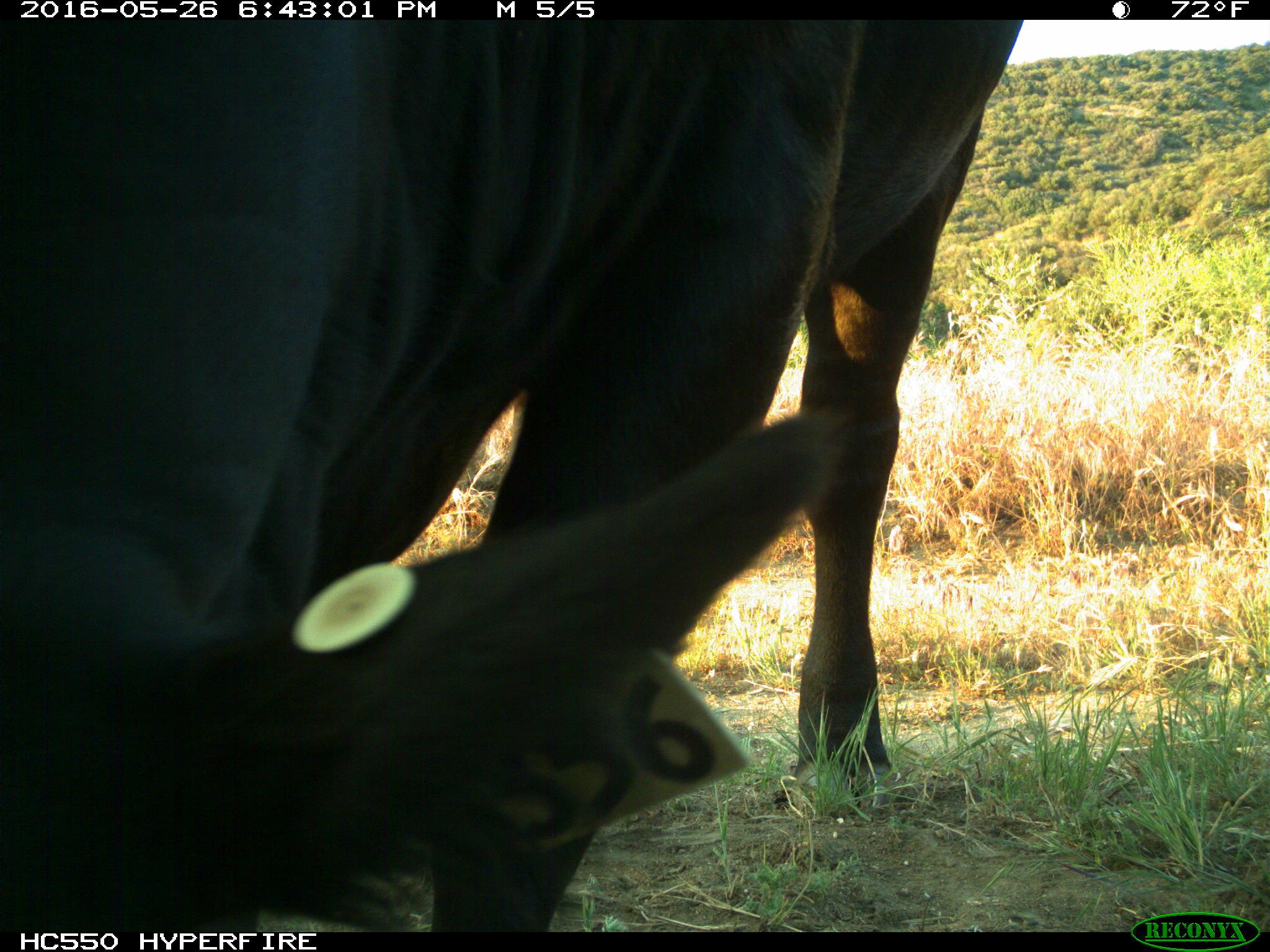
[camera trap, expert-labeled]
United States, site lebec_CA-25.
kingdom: Animalia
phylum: Chordata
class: Mammalia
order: Artiodactyla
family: Bovidae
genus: Bos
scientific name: Bos taurus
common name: domestic cow